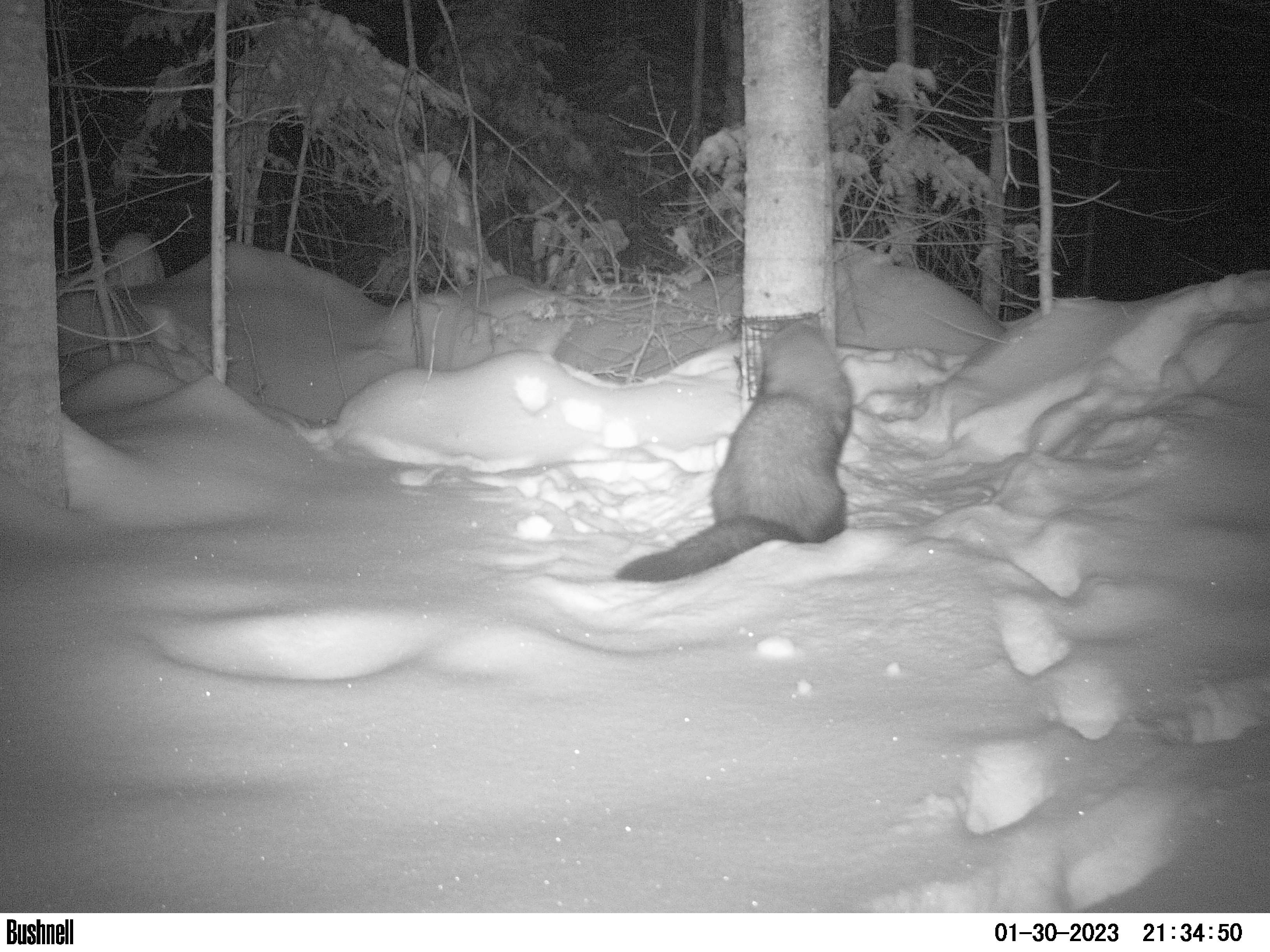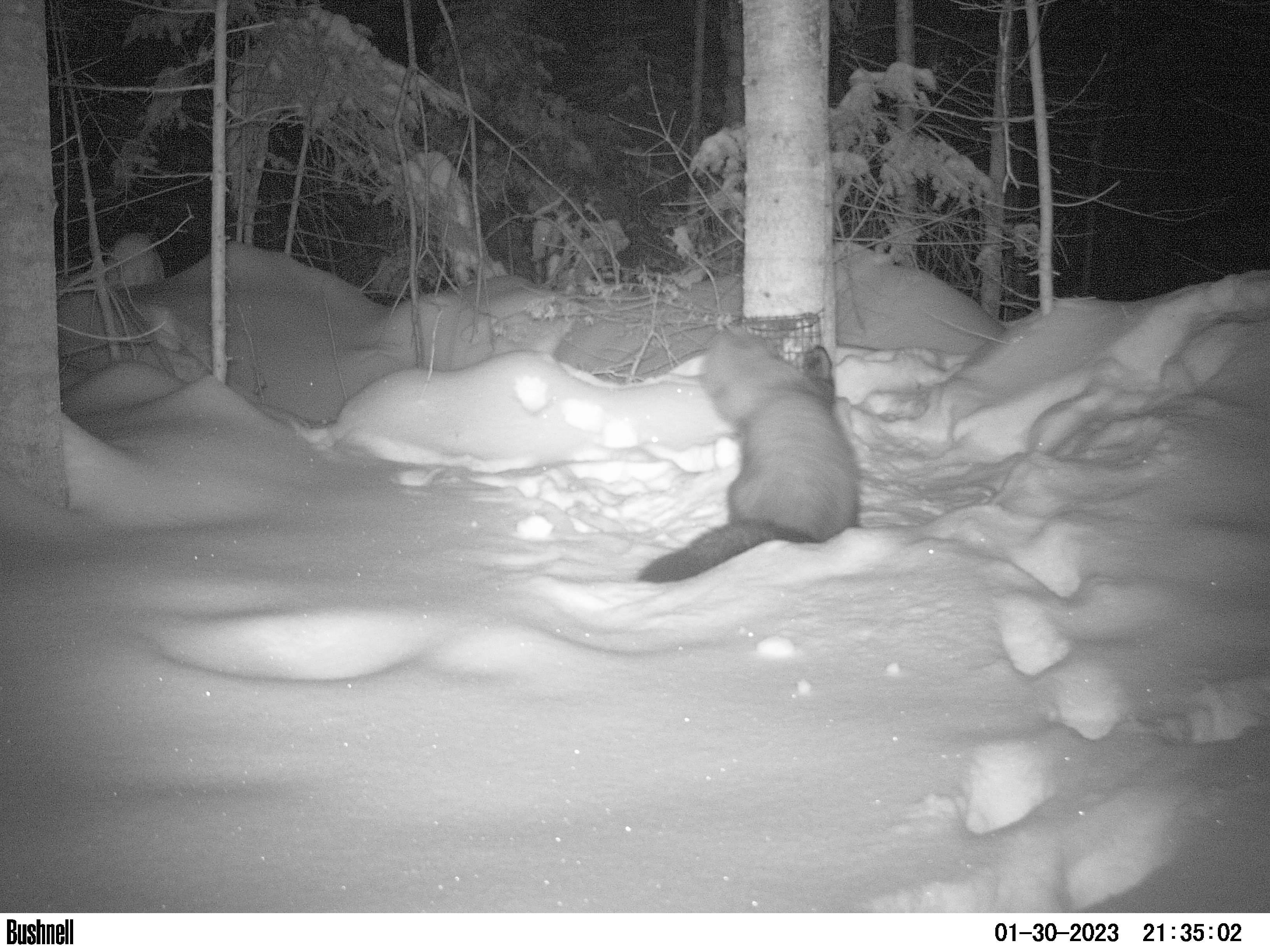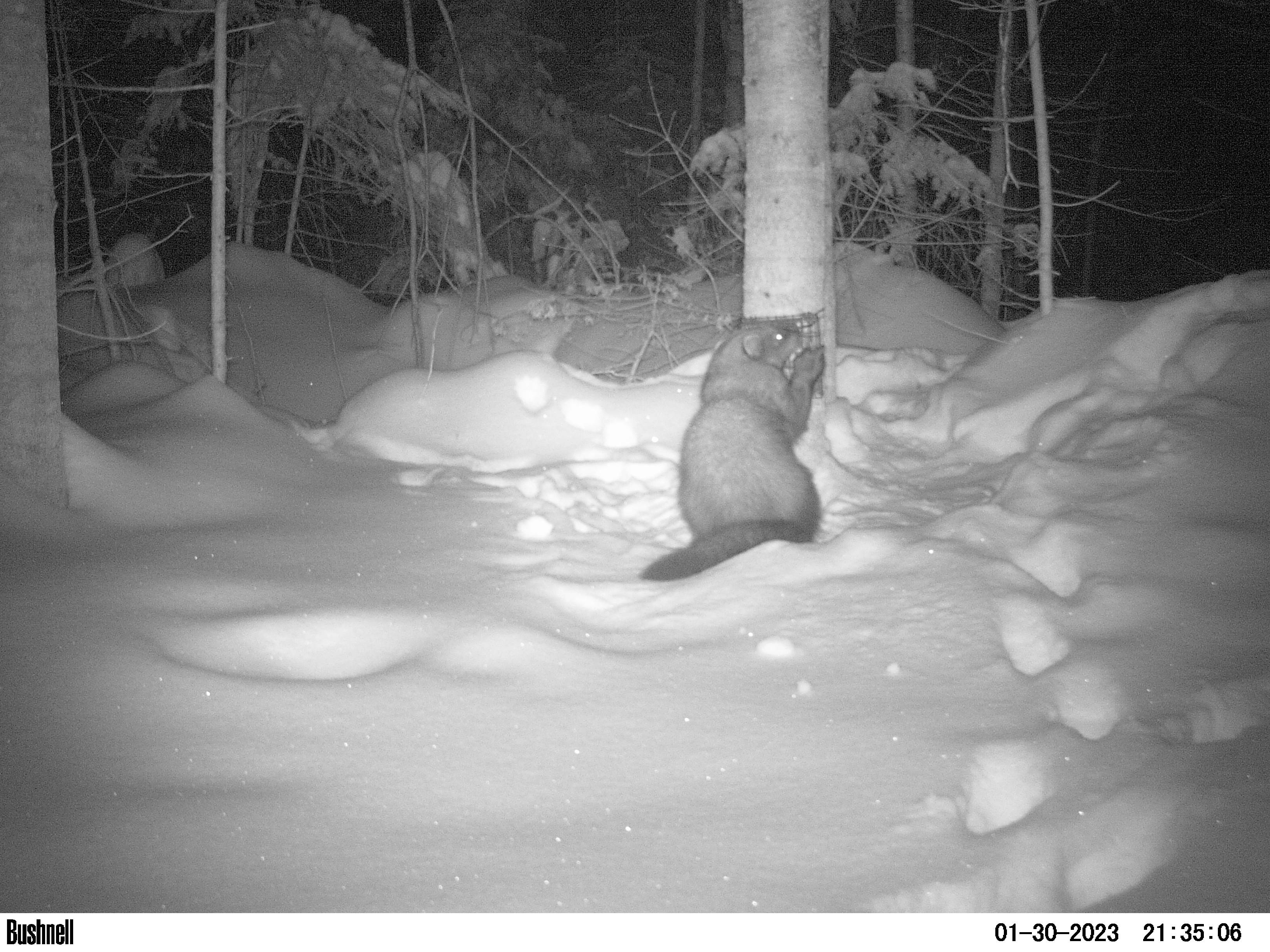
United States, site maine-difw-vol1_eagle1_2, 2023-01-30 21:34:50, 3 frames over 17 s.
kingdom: Animalia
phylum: Chordata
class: Mammalia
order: Carnivora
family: Mustelidae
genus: Pekania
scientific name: Pekania pennanti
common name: fisher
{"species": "fisher (Pekania pennanti)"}